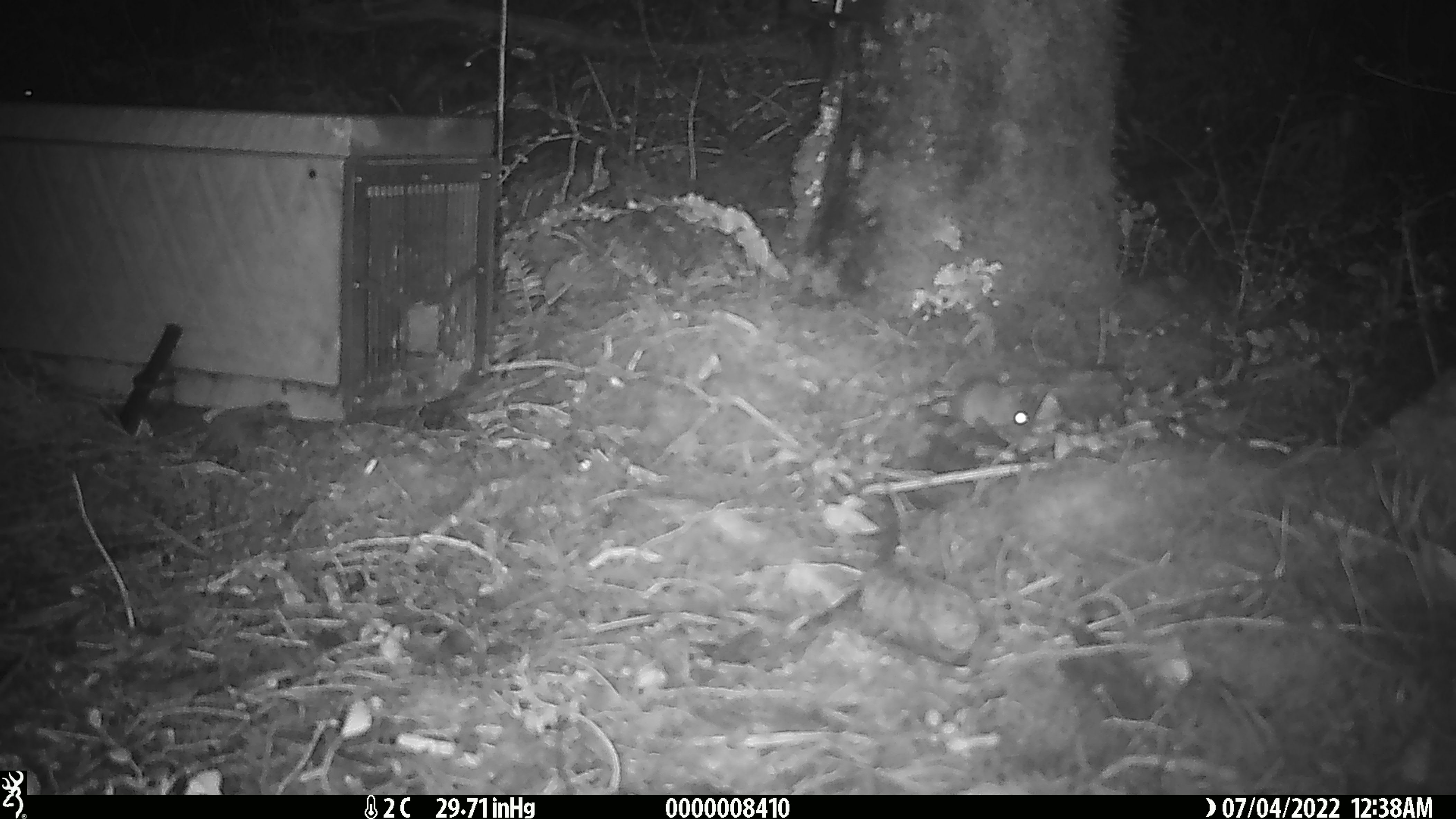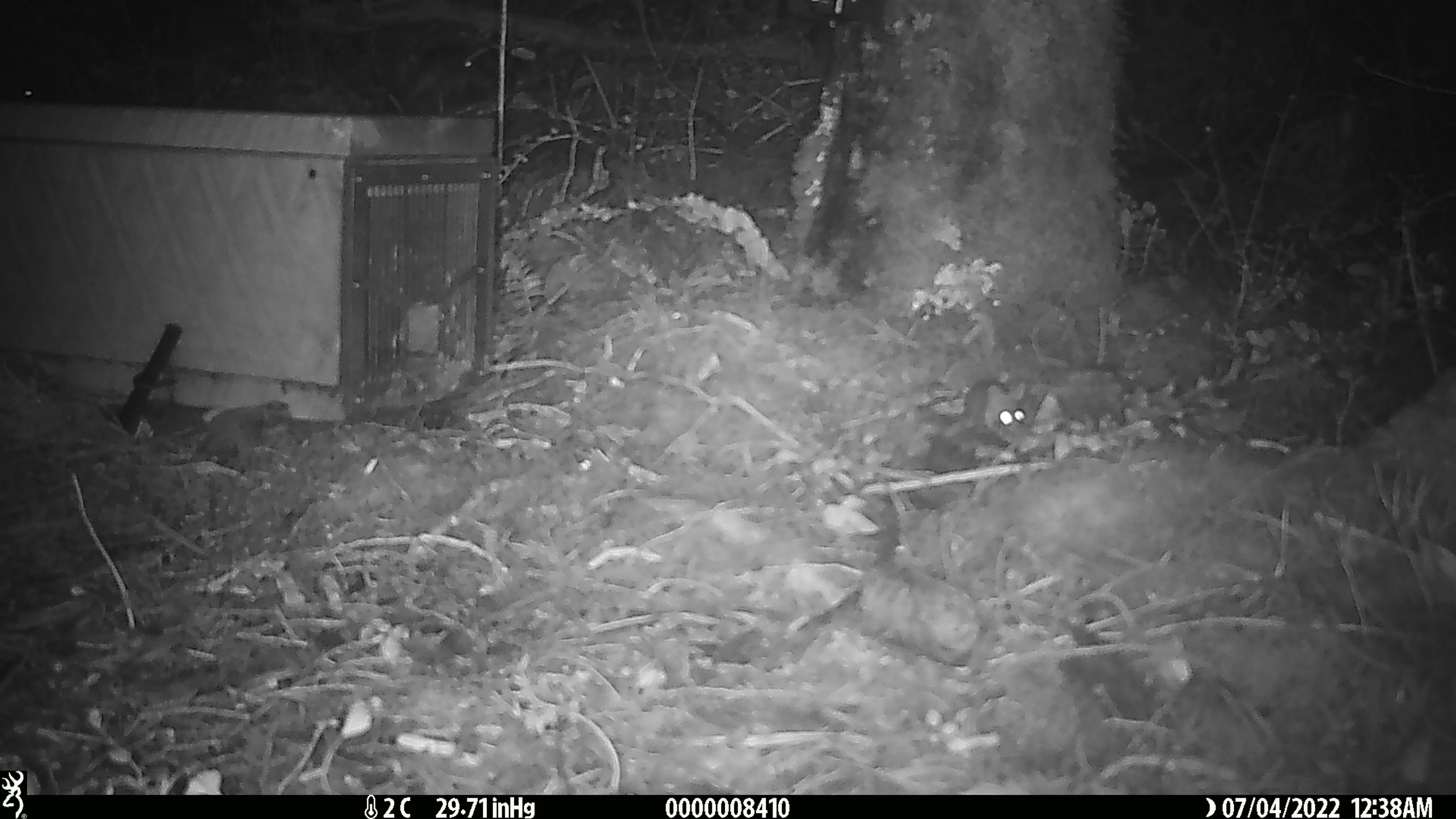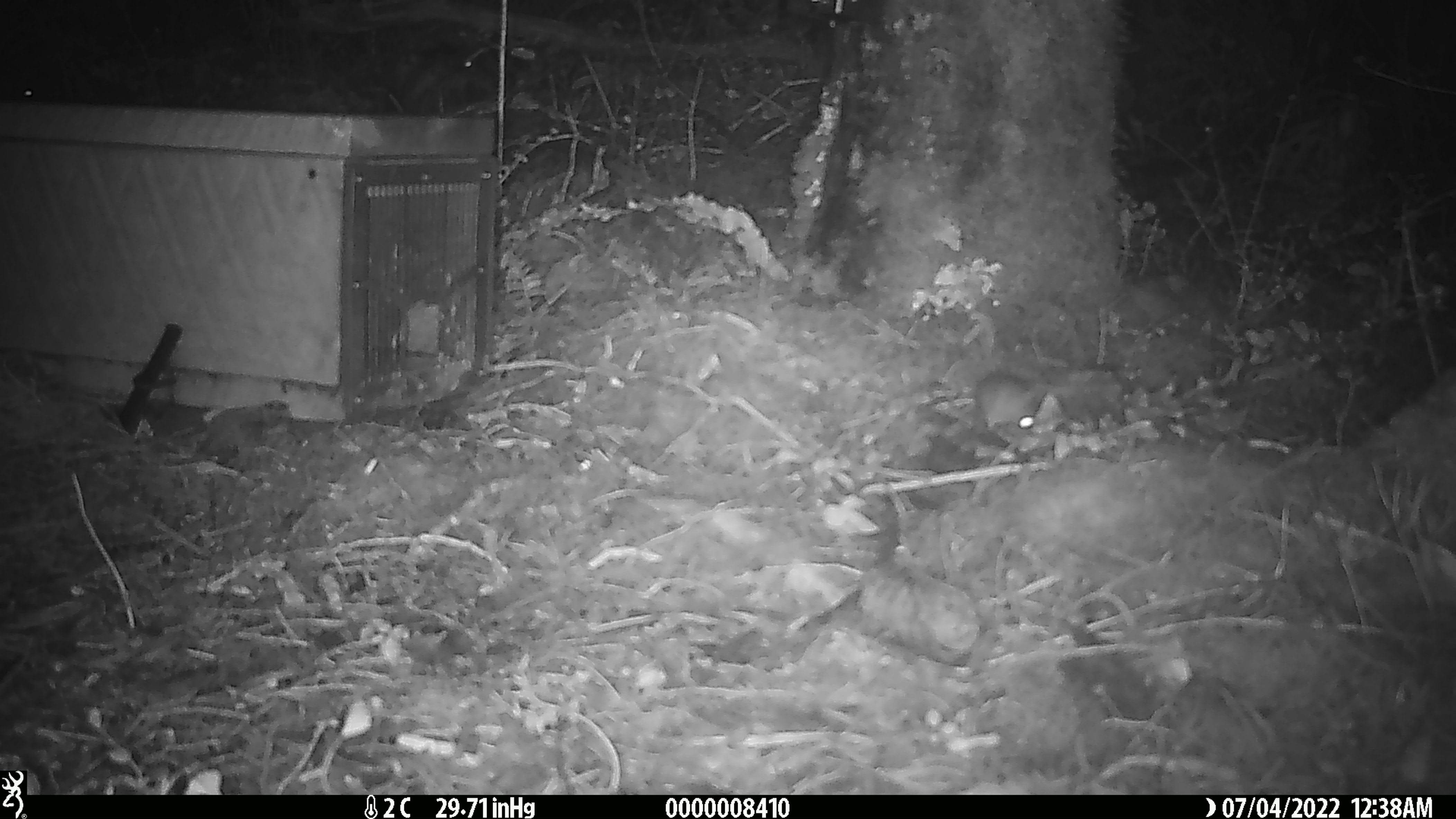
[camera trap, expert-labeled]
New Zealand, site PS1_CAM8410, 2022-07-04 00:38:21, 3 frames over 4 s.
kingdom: Animalia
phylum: Chordata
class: Mammalia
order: Rodentia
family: Muridae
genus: Mus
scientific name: Mus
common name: mouse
Mouse (Mus).